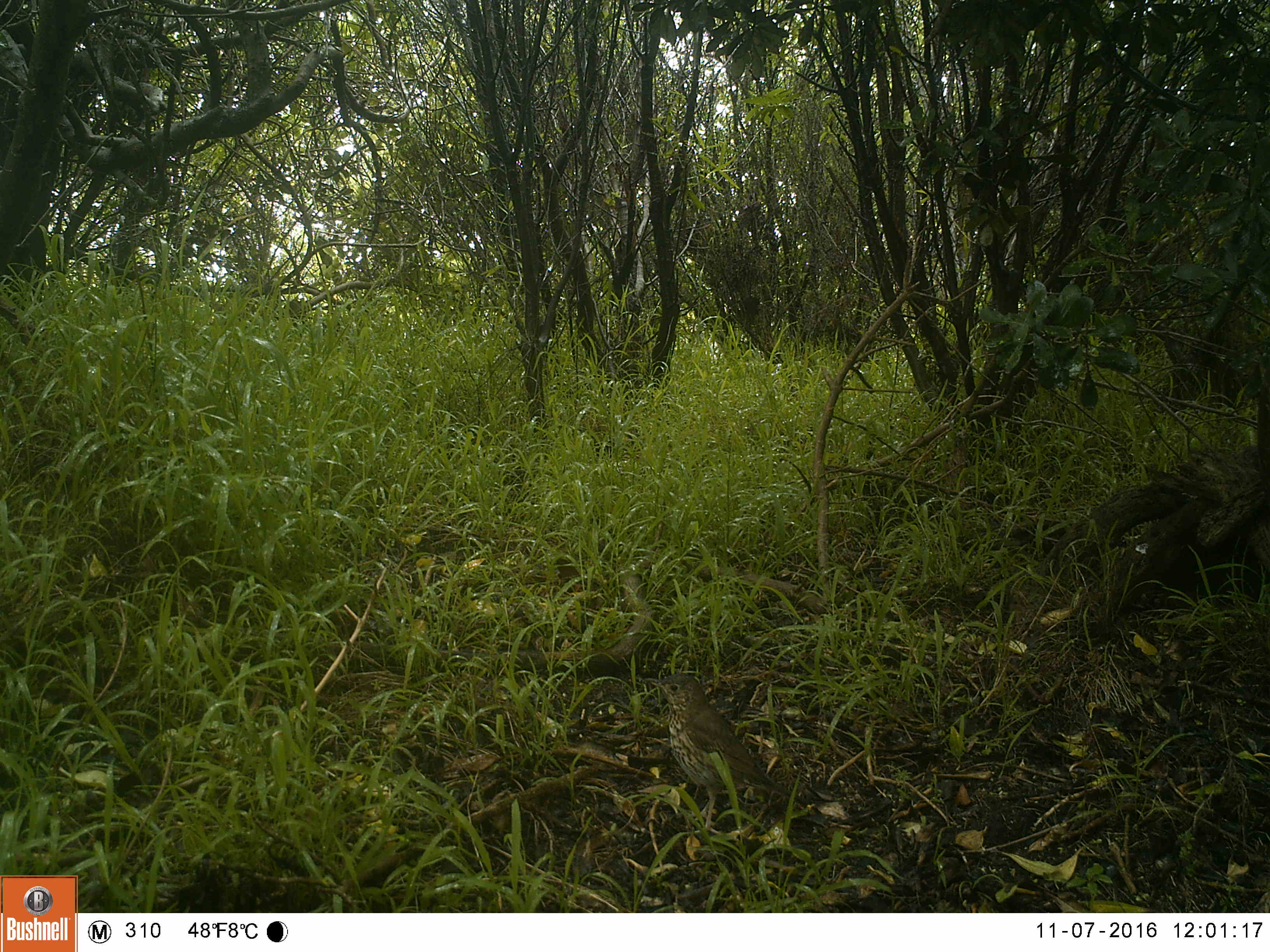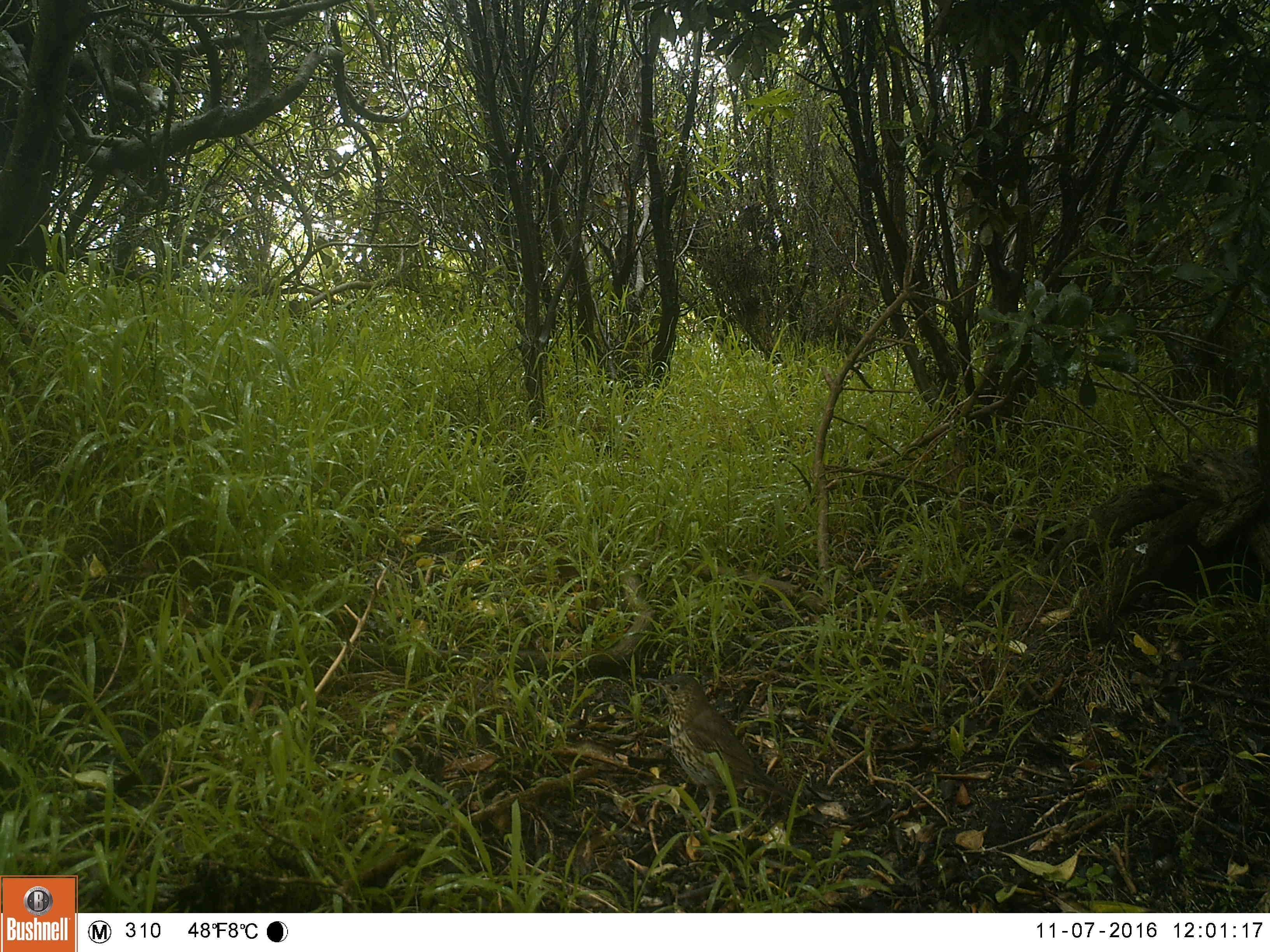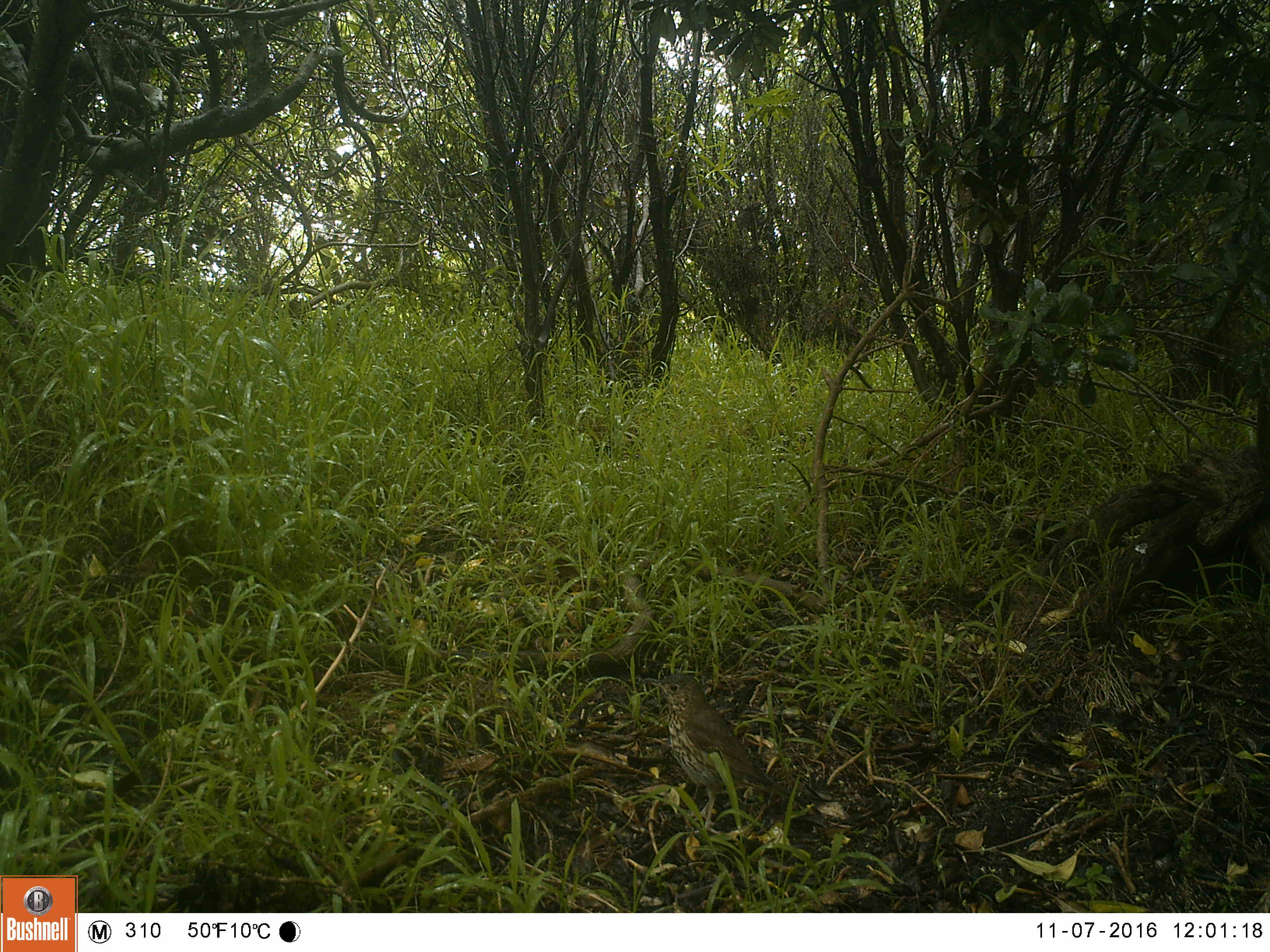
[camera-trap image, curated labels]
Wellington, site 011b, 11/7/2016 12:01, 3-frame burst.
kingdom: Animalia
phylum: Chordata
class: Aves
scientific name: Aves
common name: bird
Bird (Aves).